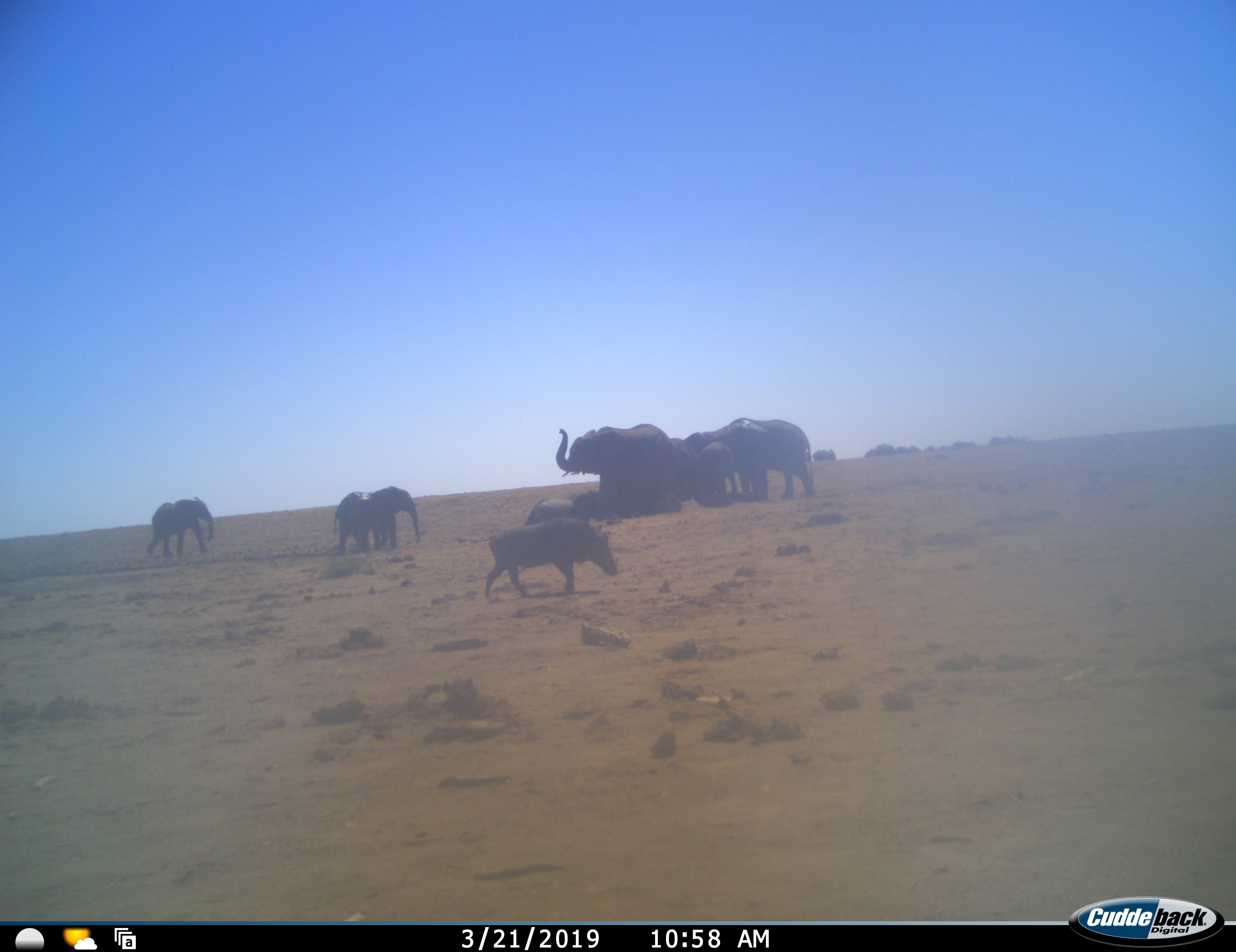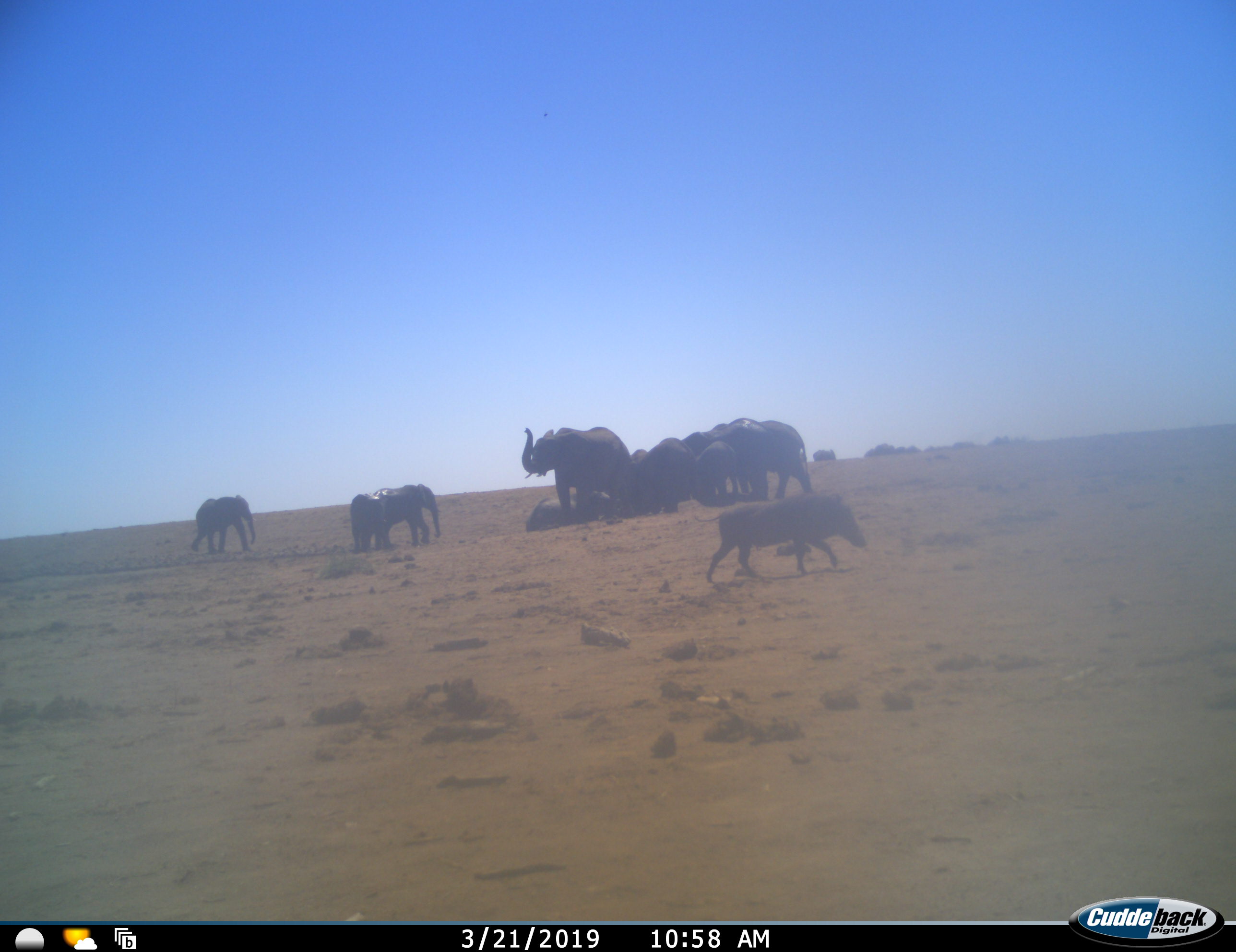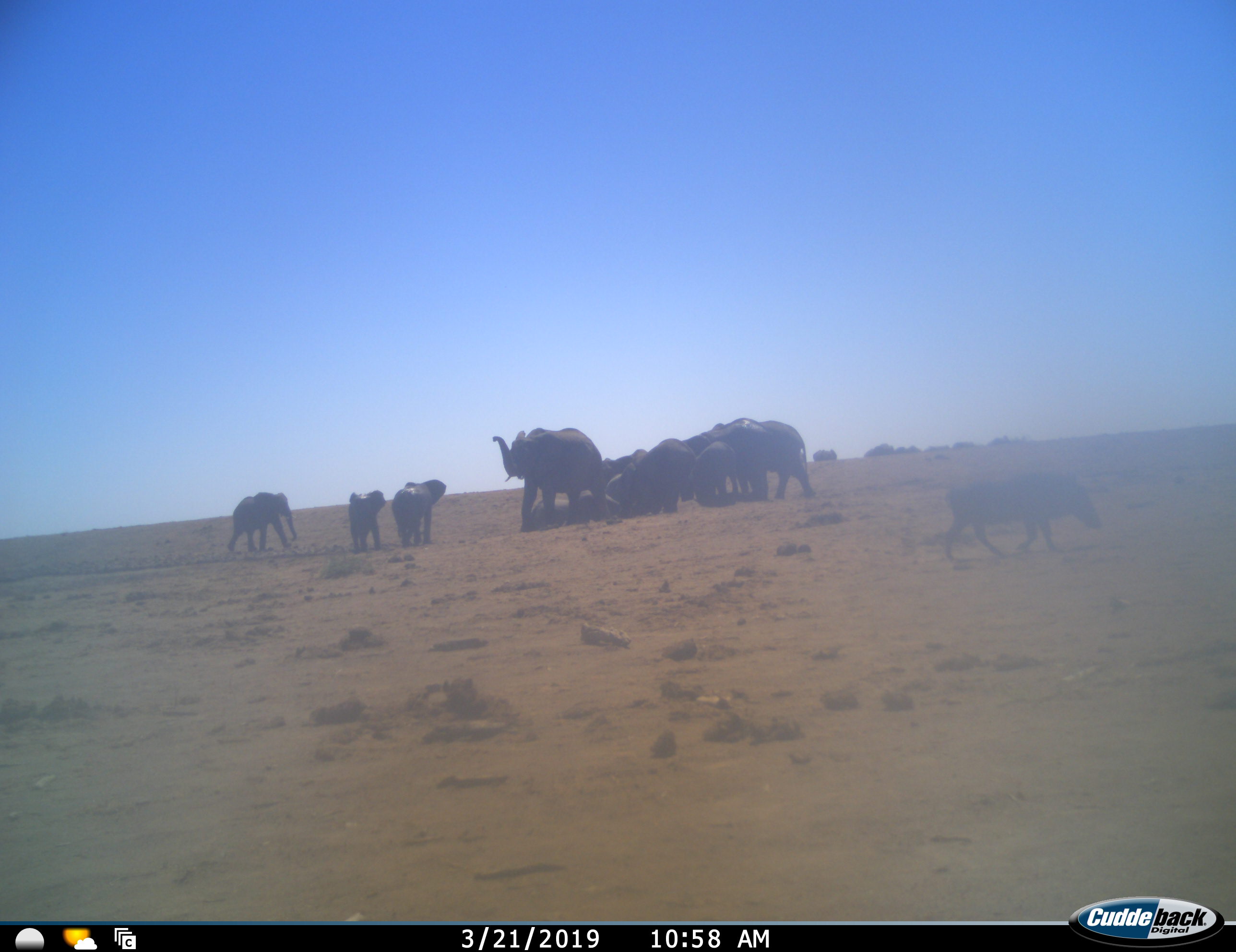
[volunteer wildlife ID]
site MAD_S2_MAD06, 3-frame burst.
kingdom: Animalia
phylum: Chordata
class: Mammalia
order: Proboscidea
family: Elephantidae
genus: Loxodonta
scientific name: Loxodonta africana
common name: african bush elephant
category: elephant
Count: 11-50.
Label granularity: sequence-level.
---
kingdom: Animalia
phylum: Chordata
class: Mammalia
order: Artiodactyla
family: Suidae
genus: Phacochoerus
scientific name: Phacochoerus africanus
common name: warthog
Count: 1.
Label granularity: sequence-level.